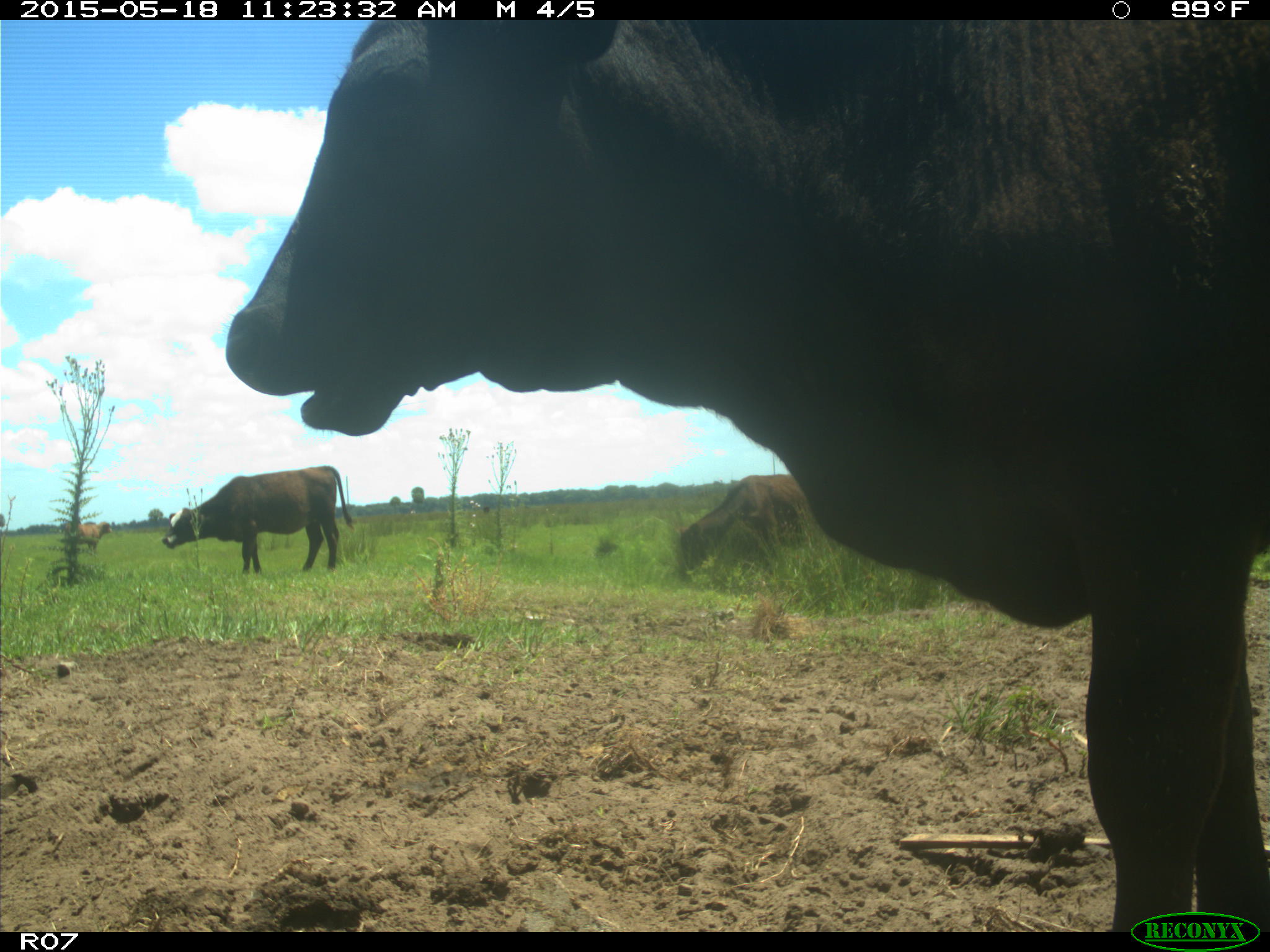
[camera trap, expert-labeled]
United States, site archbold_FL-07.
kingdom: Animalia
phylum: Chordata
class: Mammalia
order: Artiodactyla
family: Bovidae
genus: Bos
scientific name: Bos taurus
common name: domestic cow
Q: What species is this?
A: Bos taurus (domestic cow).